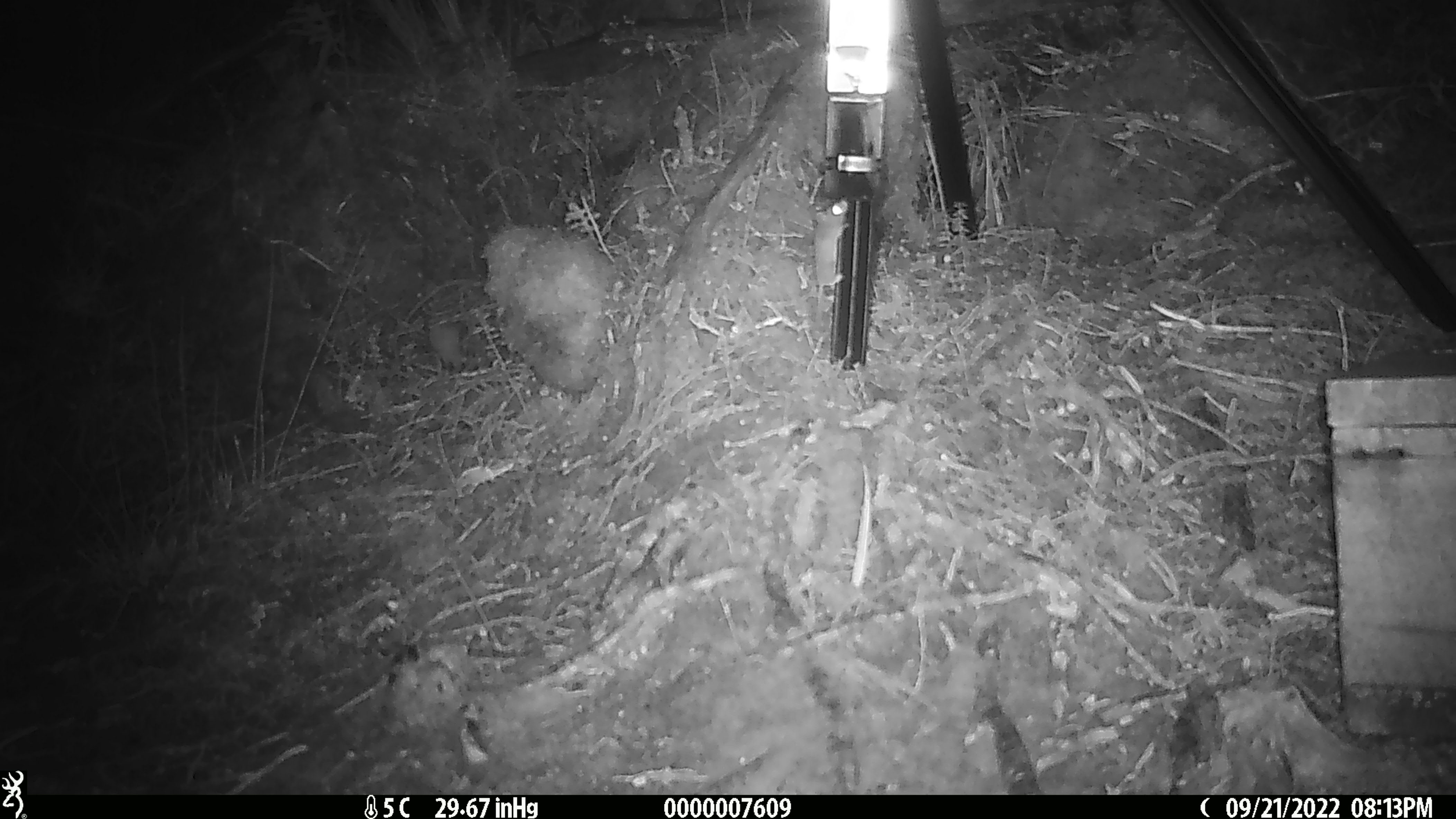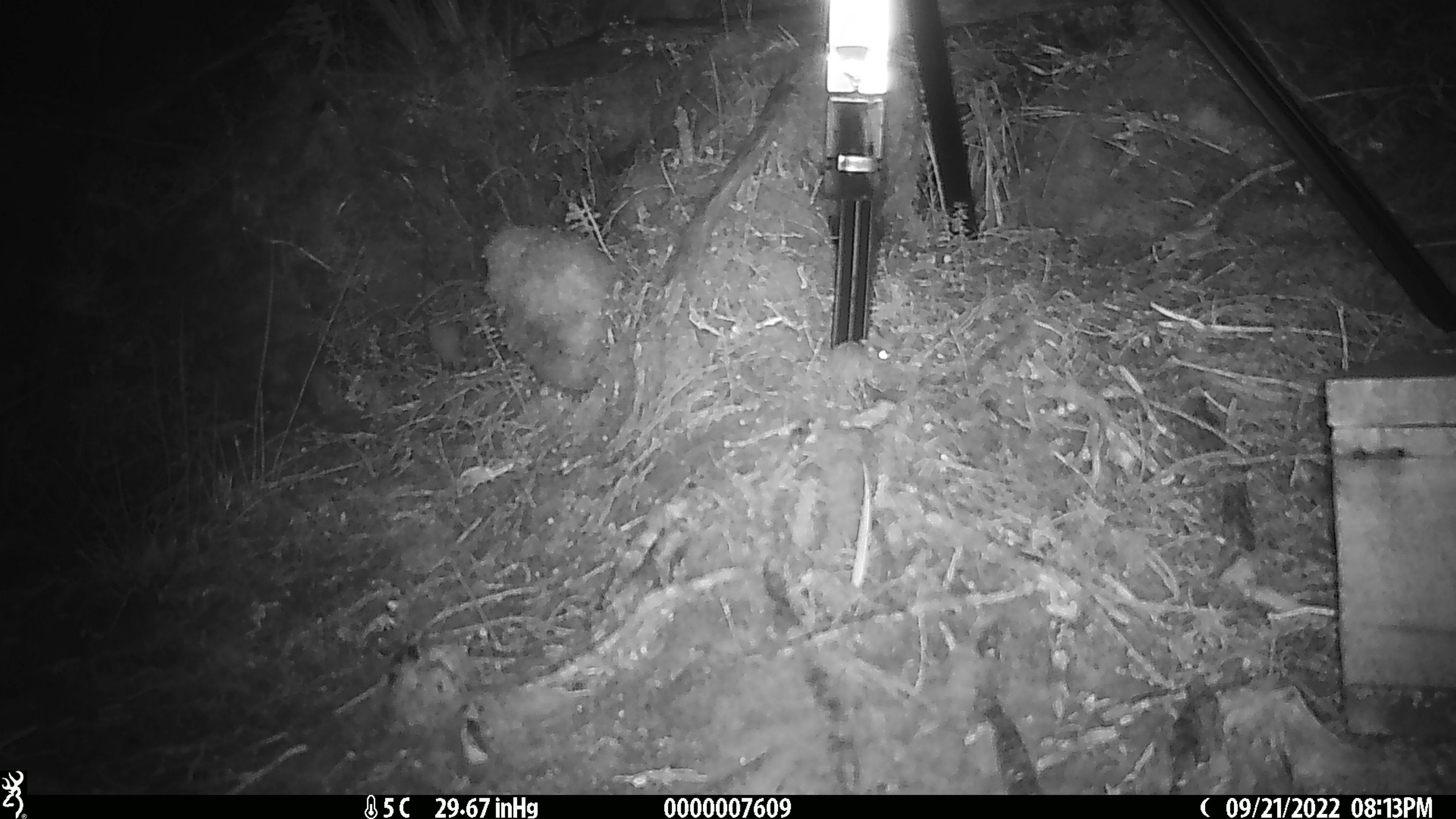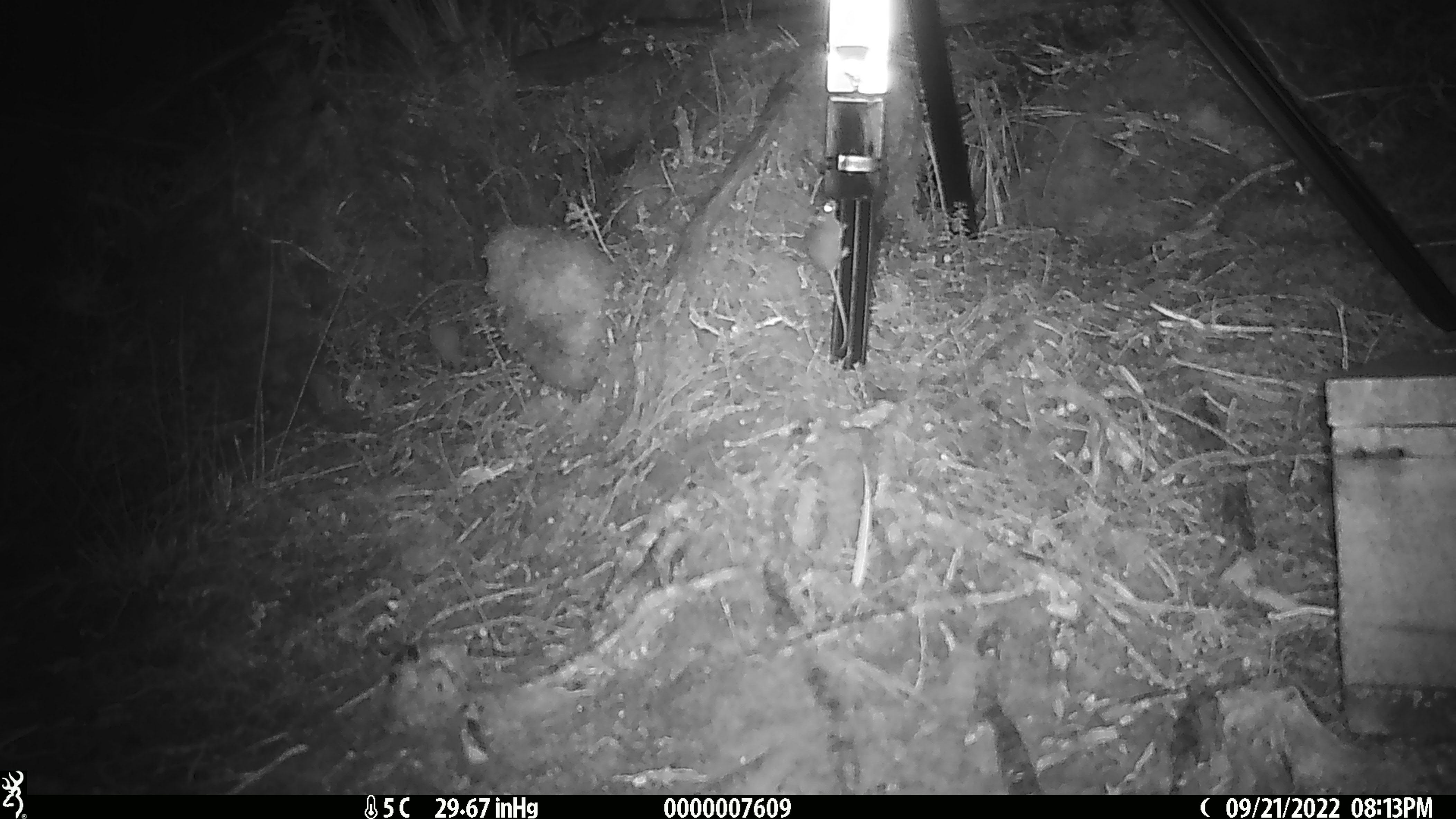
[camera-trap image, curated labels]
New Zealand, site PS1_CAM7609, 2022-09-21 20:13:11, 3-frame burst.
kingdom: Animalia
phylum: Chordata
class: Mammalia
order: Rodentia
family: Muridae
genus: Mus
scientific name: Mus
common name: mouse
Mouse (Mus).